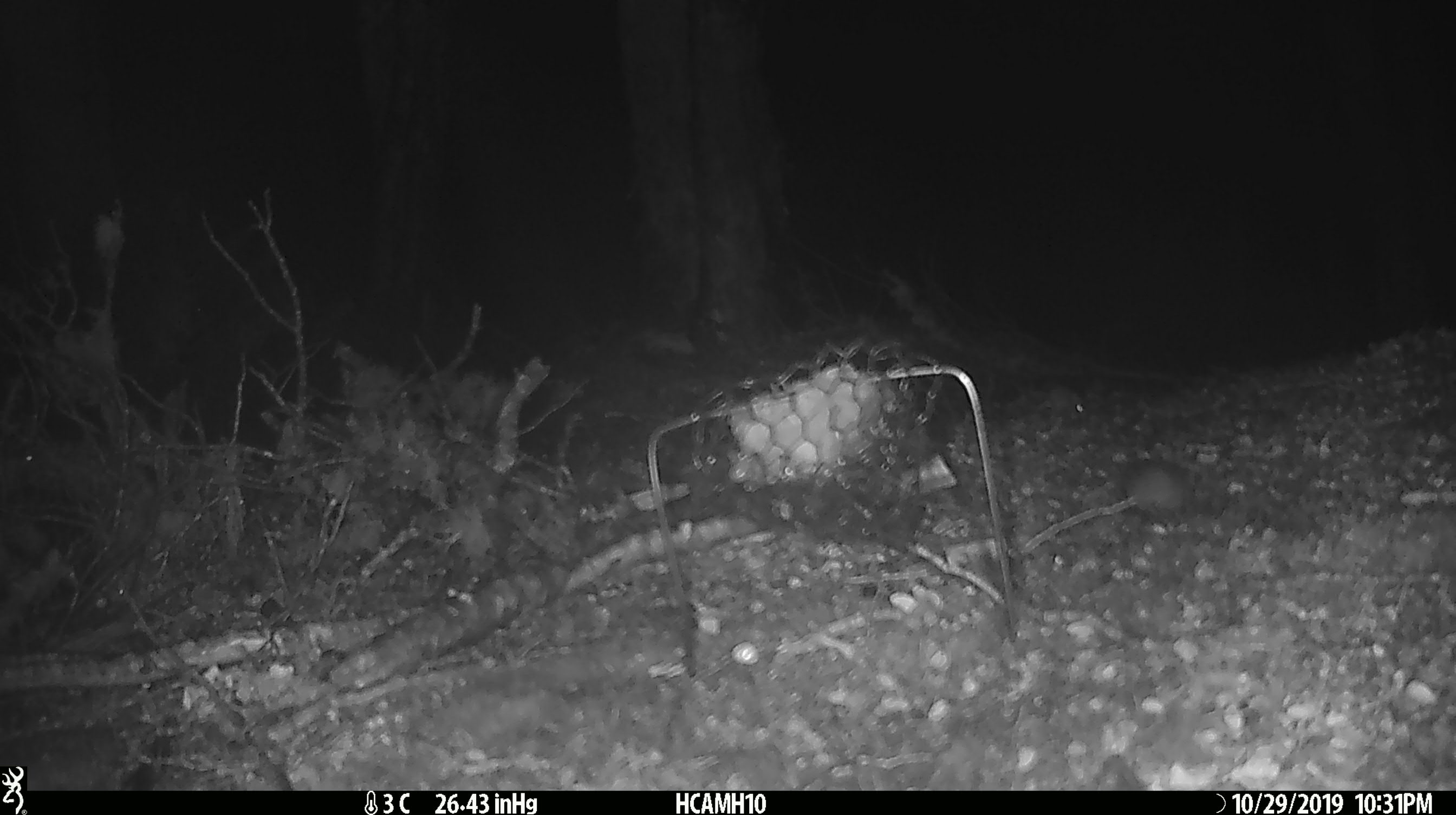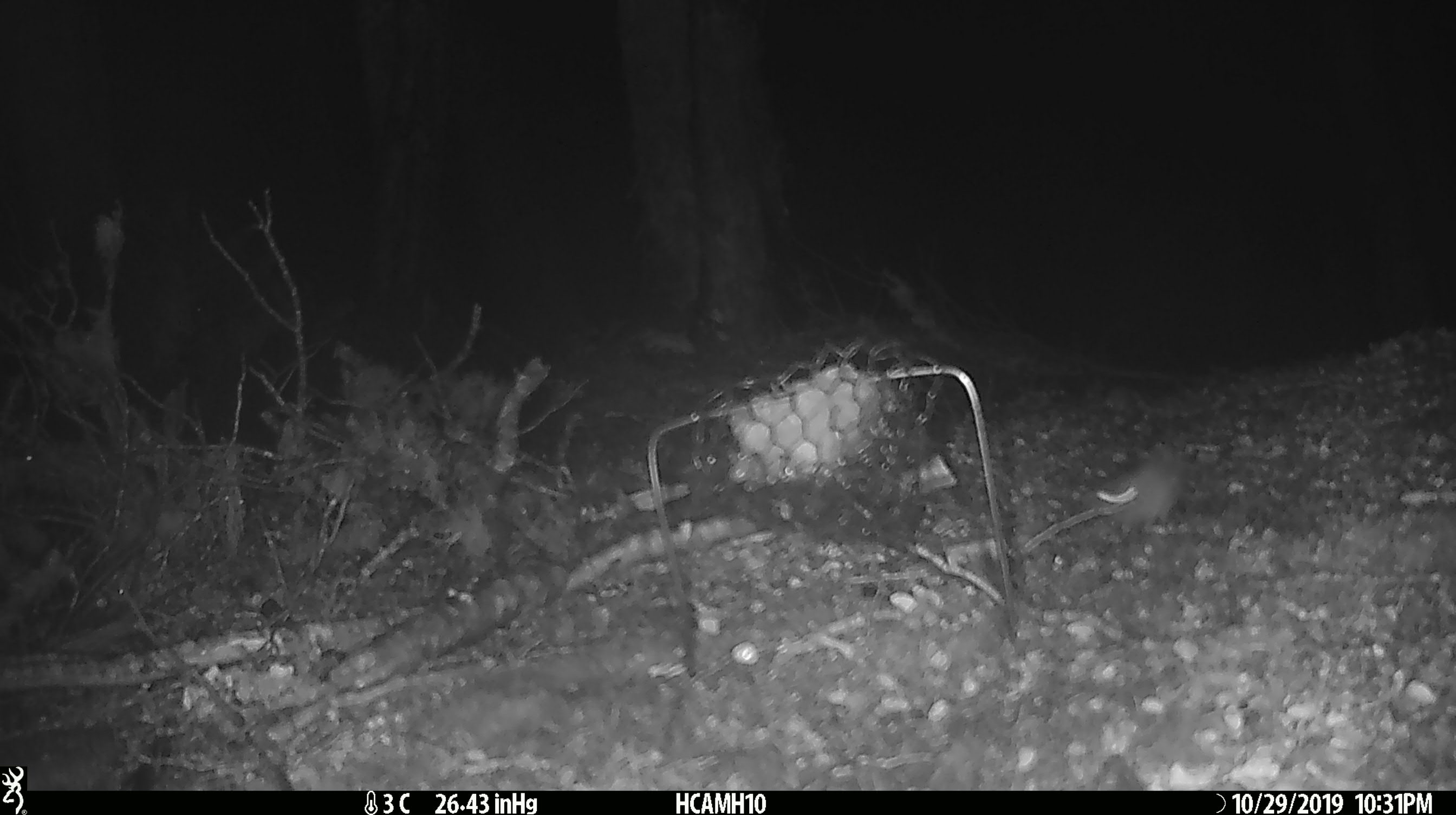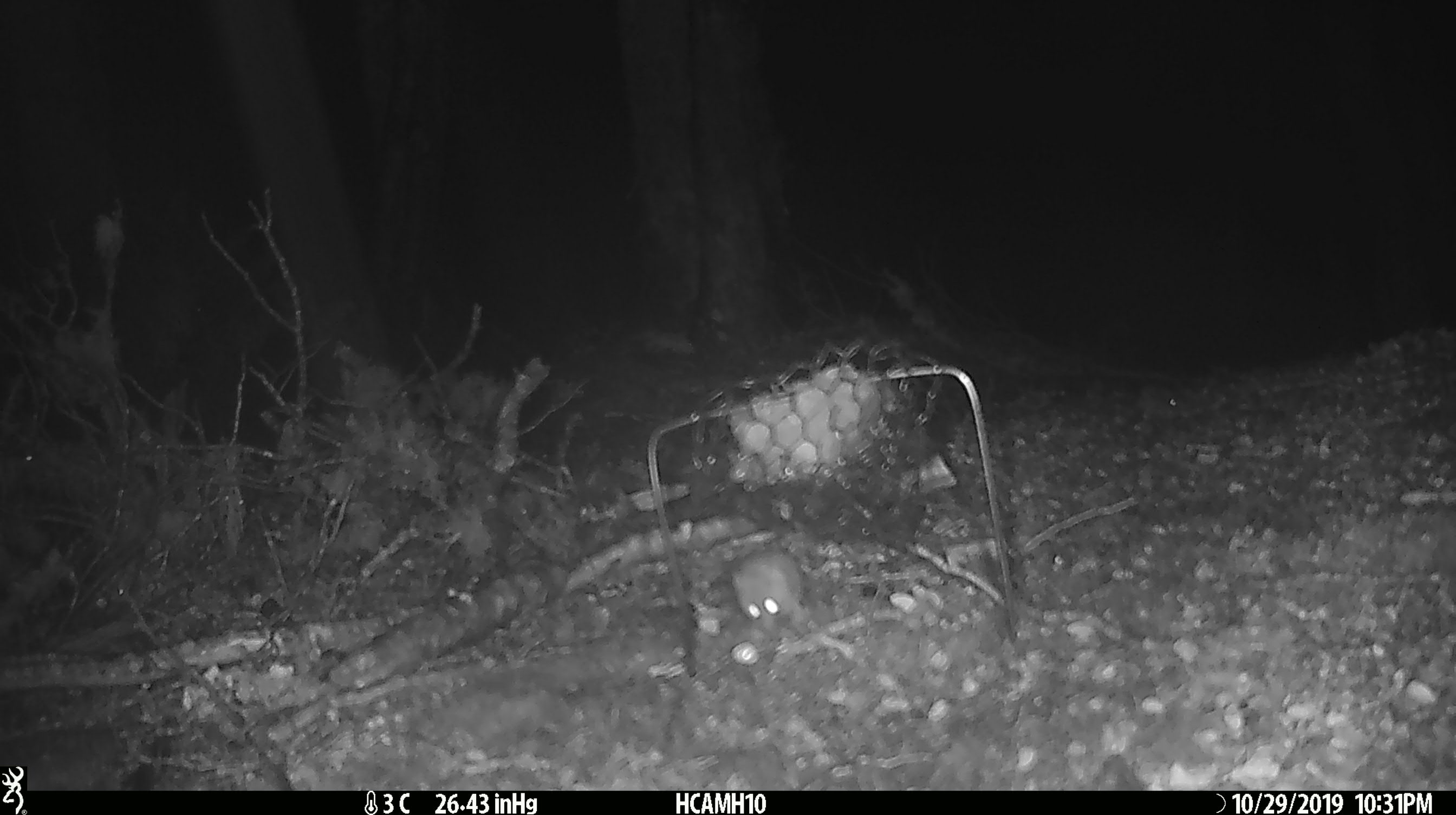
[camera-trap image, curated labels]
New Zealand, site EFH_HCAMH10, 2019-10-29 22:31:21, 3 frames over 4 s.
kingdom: Animalia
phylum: Chordata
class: Mammalia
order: Rodentia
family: Muridae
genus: Mus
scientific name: Mus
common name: mouse